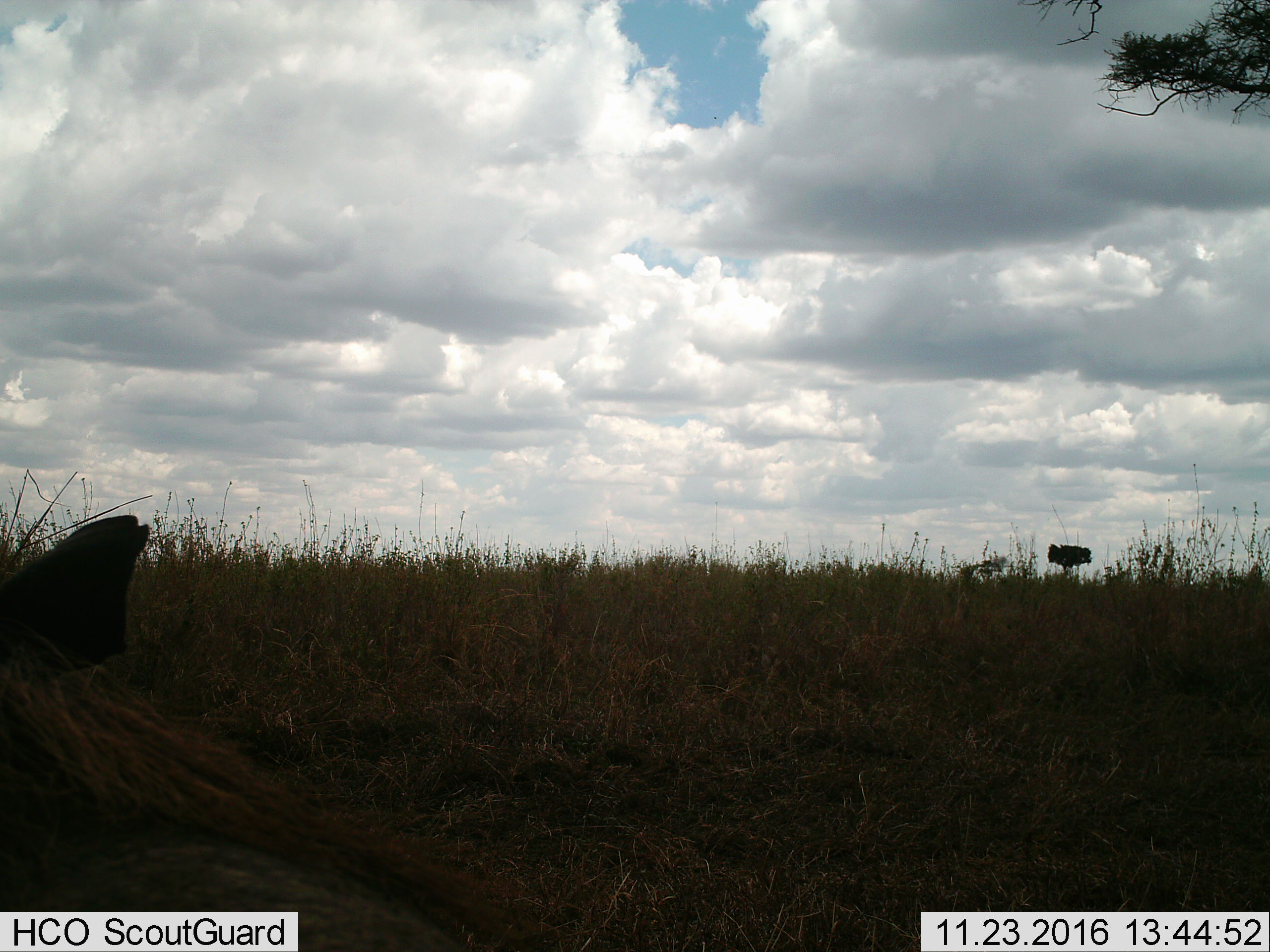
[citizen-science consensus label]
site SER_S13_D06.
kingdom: Animalia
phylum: Chordata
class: Mammalia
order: Artiodactyla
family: Suidae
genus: Phacochoerus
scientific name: Phacochoerus africanus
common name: warthog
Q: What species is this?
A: Warthog (Phacochoerus africanus).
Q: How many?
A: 1.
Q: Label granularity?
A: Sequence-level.